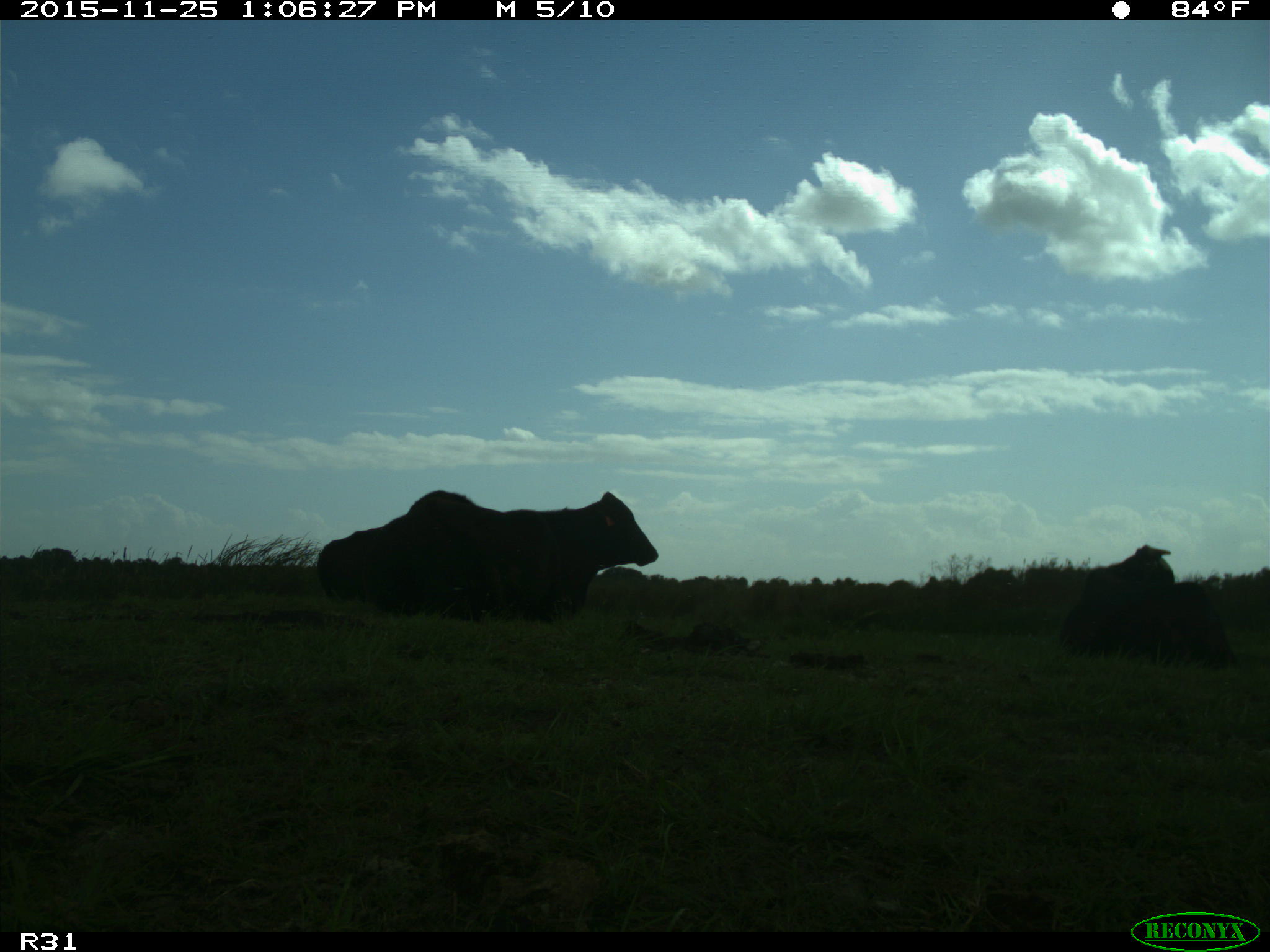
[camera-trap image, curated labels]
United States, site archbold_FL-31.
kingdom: Animalia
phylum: Chordata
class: Mammalia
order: Artiodactyla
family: Bovidae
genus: Bos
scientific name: Bos taurus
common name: domestic cow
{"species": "Bos taurus (domestic cow)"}